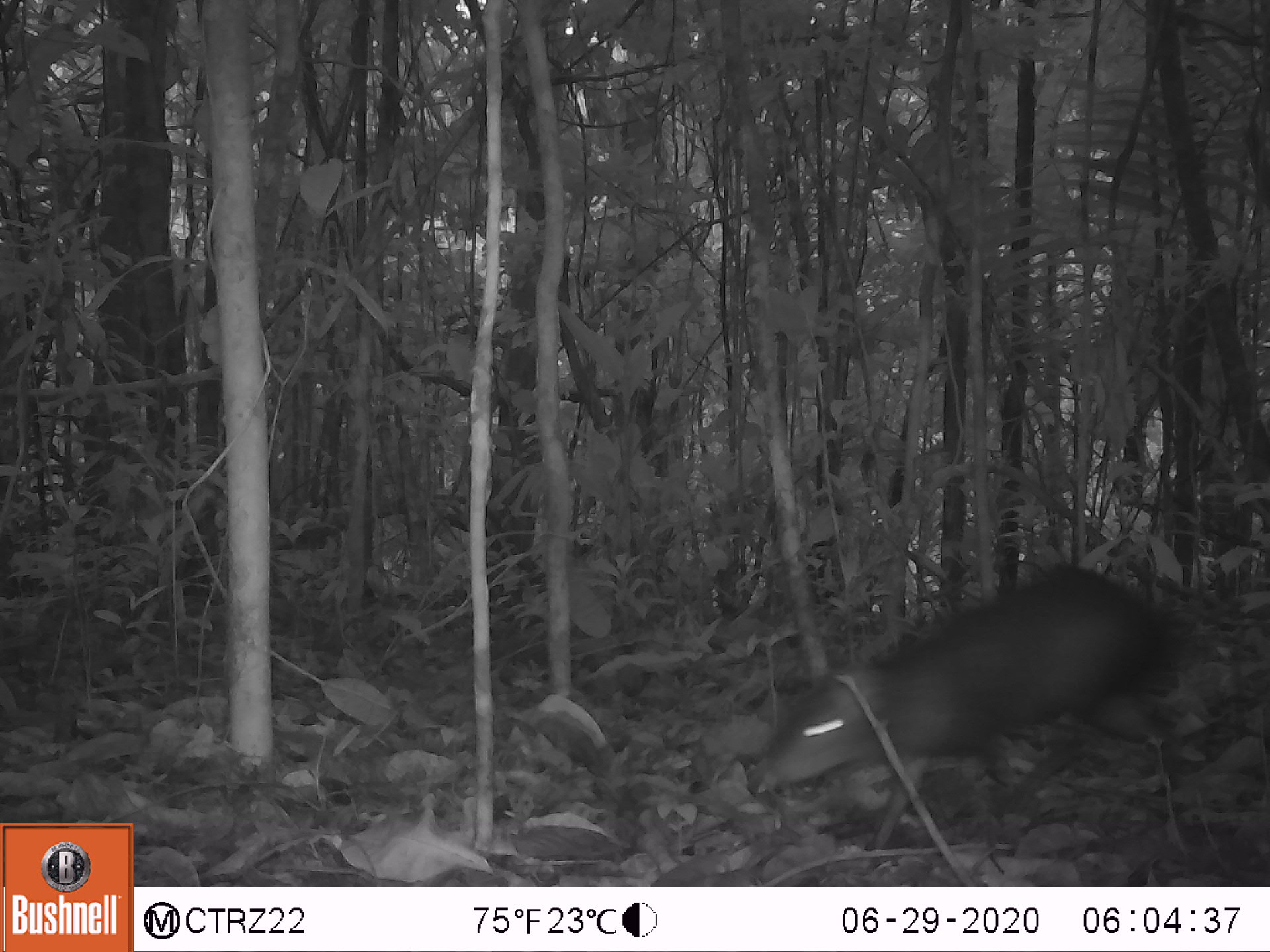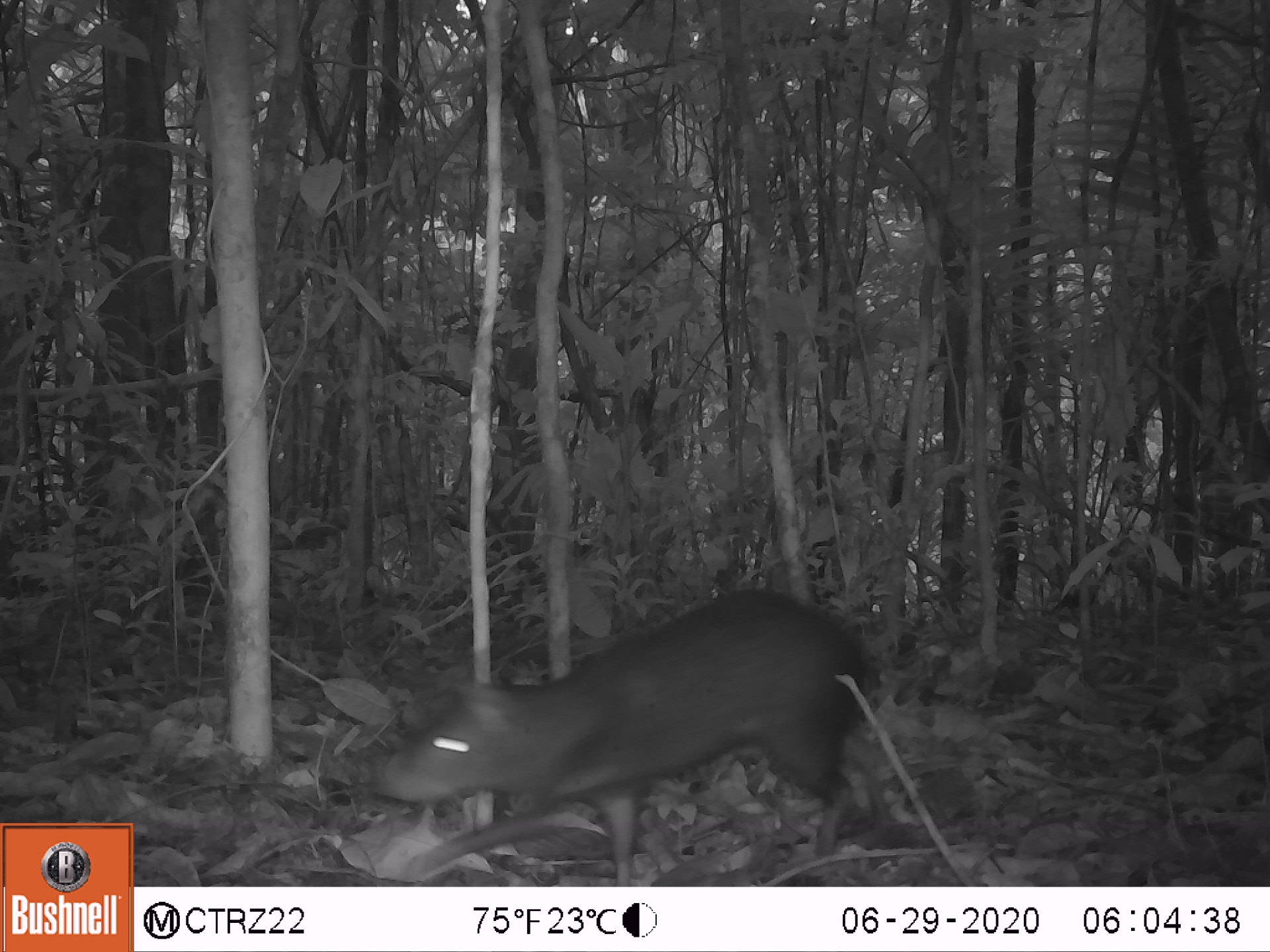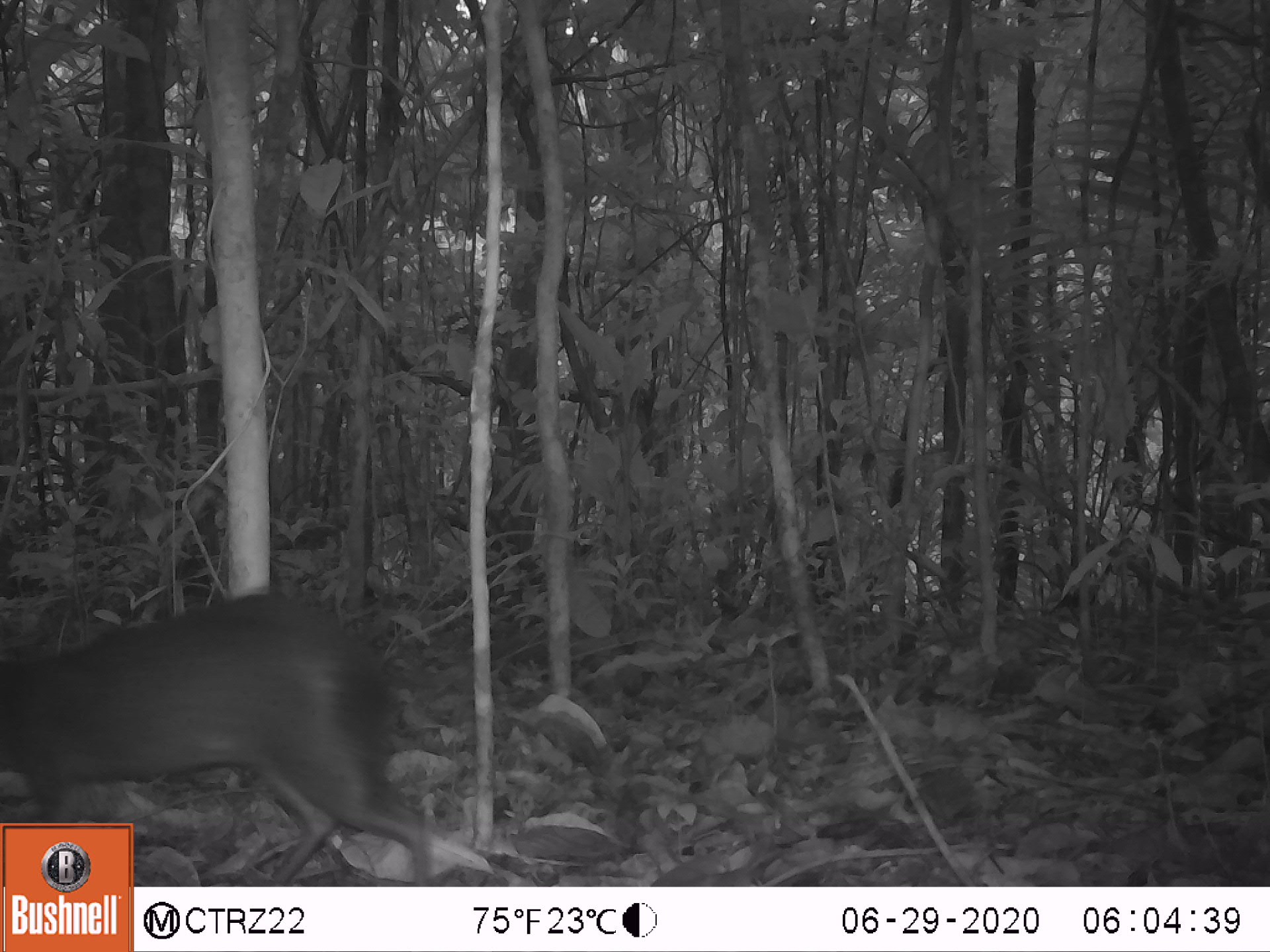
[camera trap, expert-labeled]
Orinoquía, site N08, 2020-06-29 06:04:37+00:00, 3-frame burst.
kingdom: Animalia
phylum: Chordata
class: Mammalia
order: Rodentia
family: Dasyproctidae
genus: Dasyprocta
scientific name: Dasyprocta fuliginosa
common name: black agouti